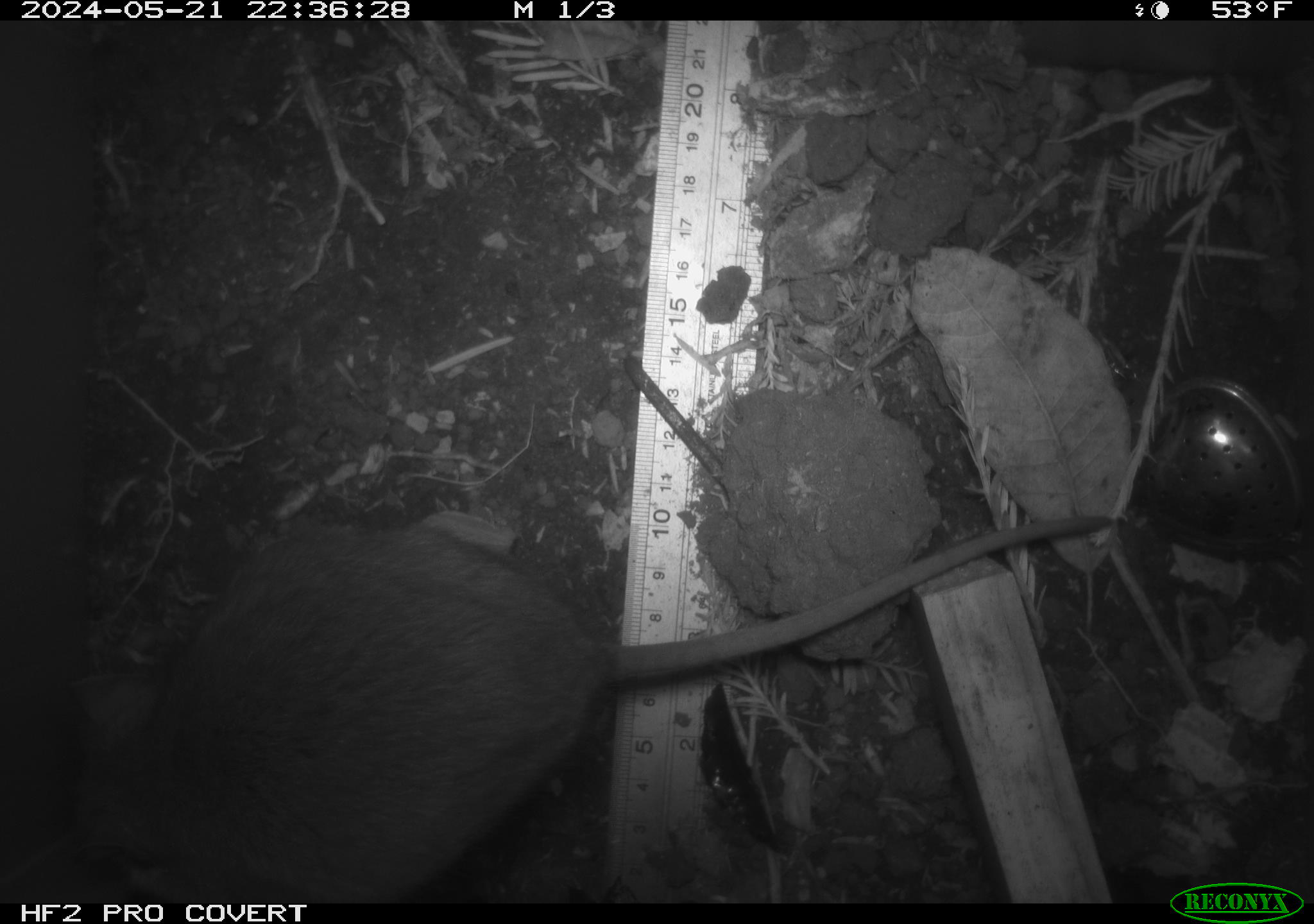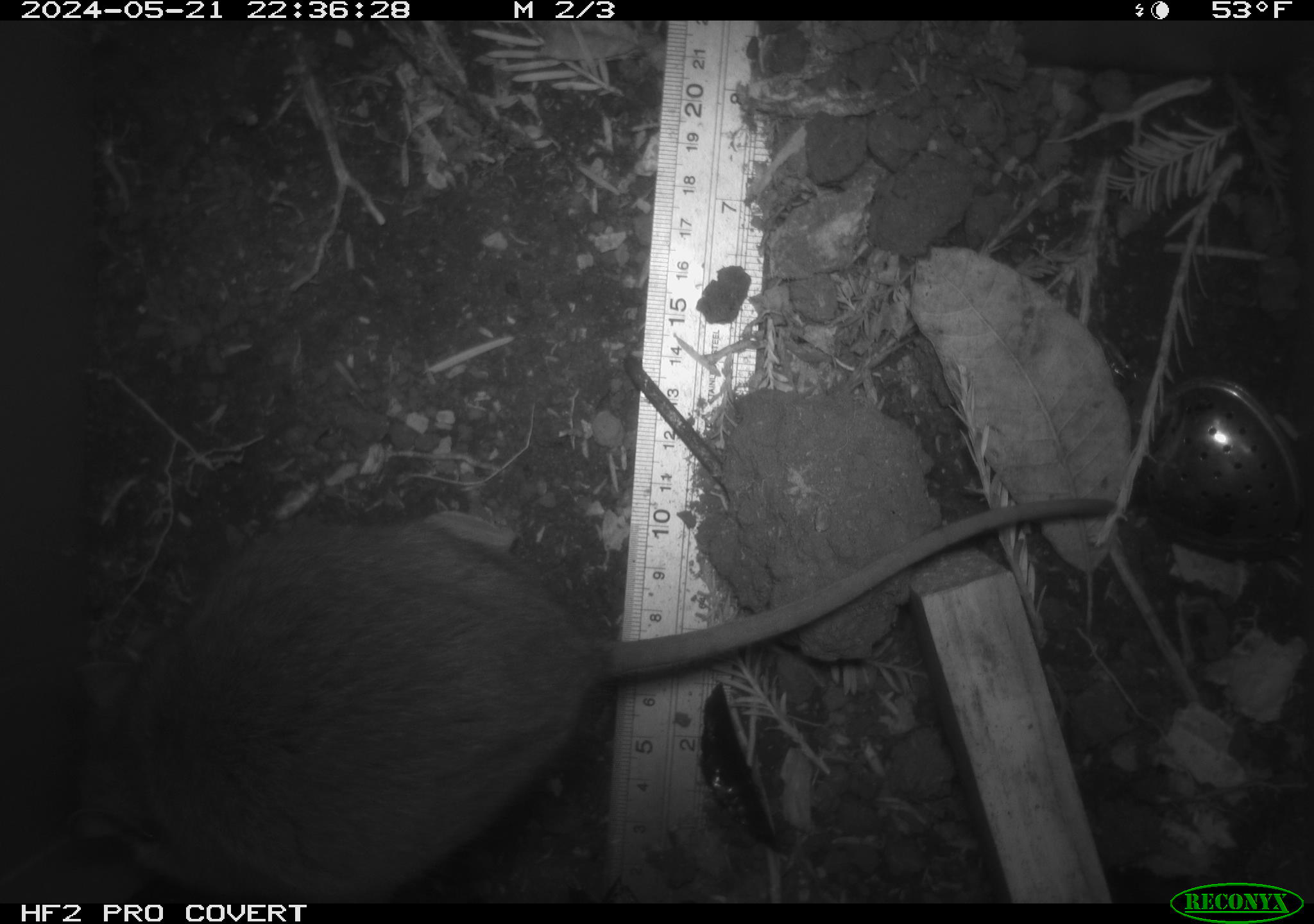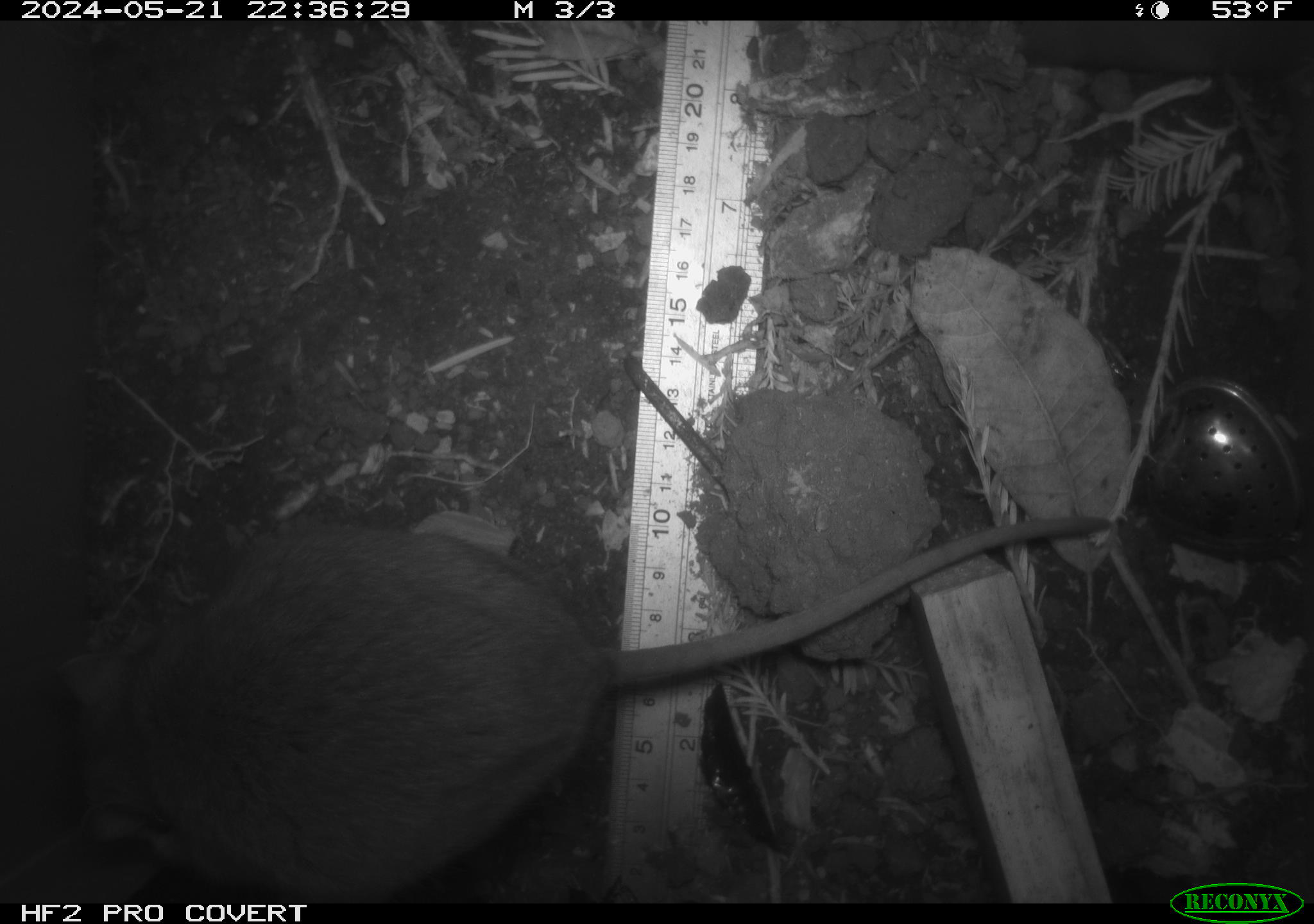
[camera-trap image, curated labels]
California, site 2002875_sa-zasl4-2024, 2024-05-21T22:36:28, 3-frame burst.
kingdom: Animalia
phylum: Chordata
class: Mammalia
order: Rodentia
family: Cricetidae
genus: Neotoma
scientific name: Neotoma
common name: pack rat or woodrat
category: neotoma species